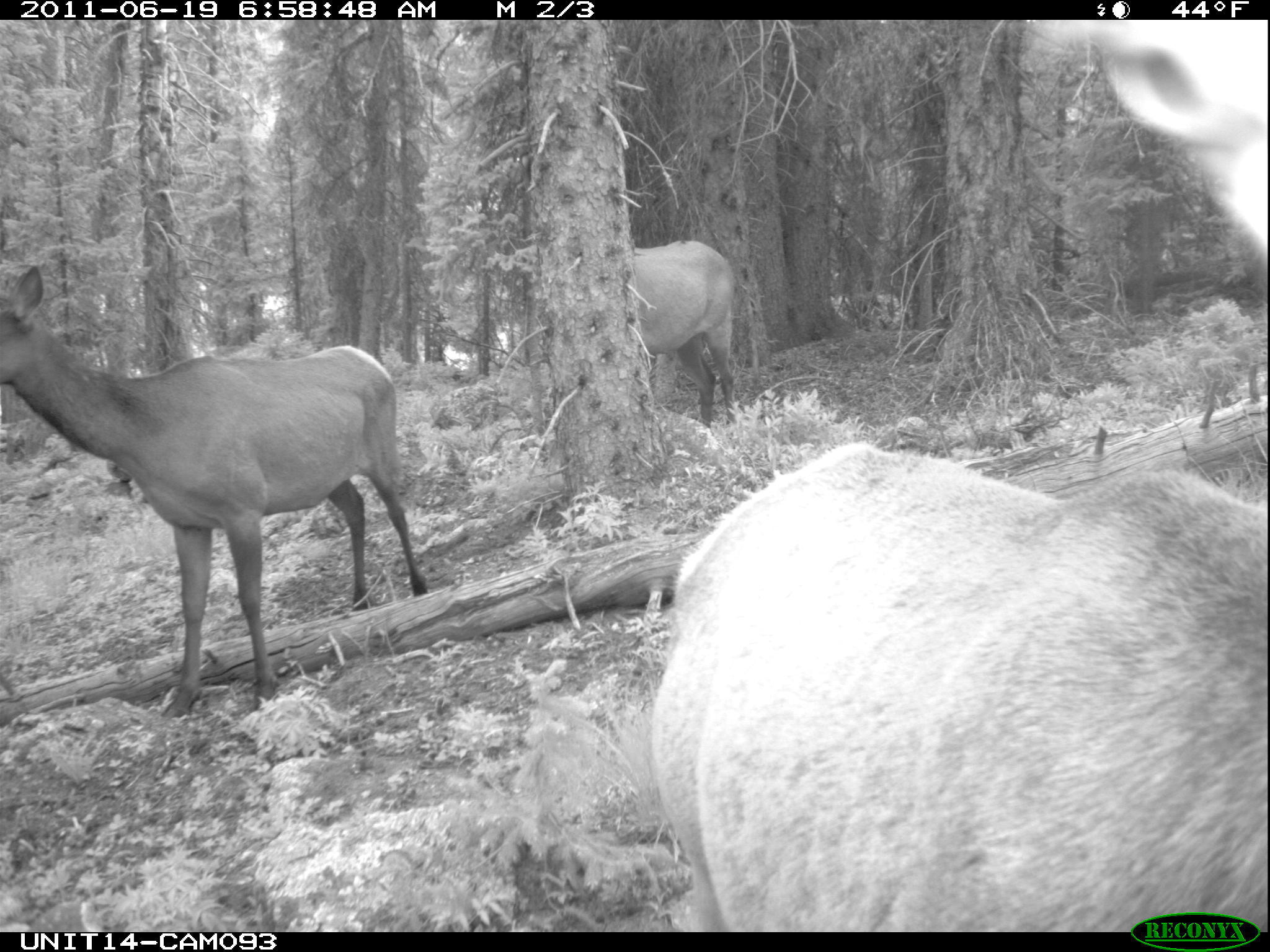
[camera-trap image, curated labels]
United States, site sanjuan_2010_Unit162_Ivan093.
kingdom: Animalia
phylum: Chordata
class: Mammalia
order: Artiodactyla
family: Cervidae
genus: Cervus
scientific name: Cervus elaphus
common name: red deer